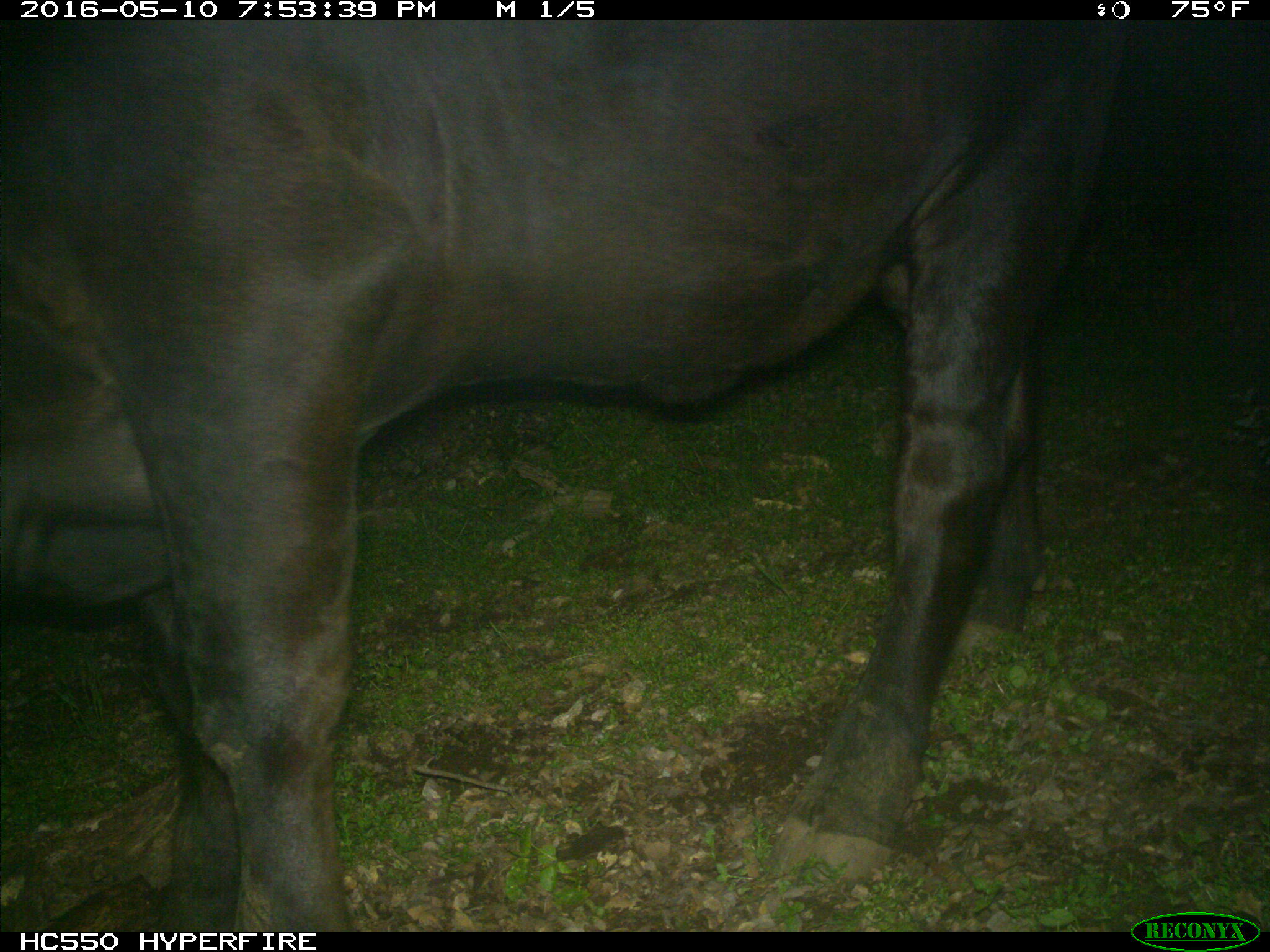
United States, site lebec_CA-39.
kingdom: Animalia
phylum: Chordata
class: Mammalia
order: Artiodactyla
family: Bovidae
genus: Bos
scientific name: Bos taurus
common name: domestic cow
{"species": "Bos taurus (domestic cow)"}